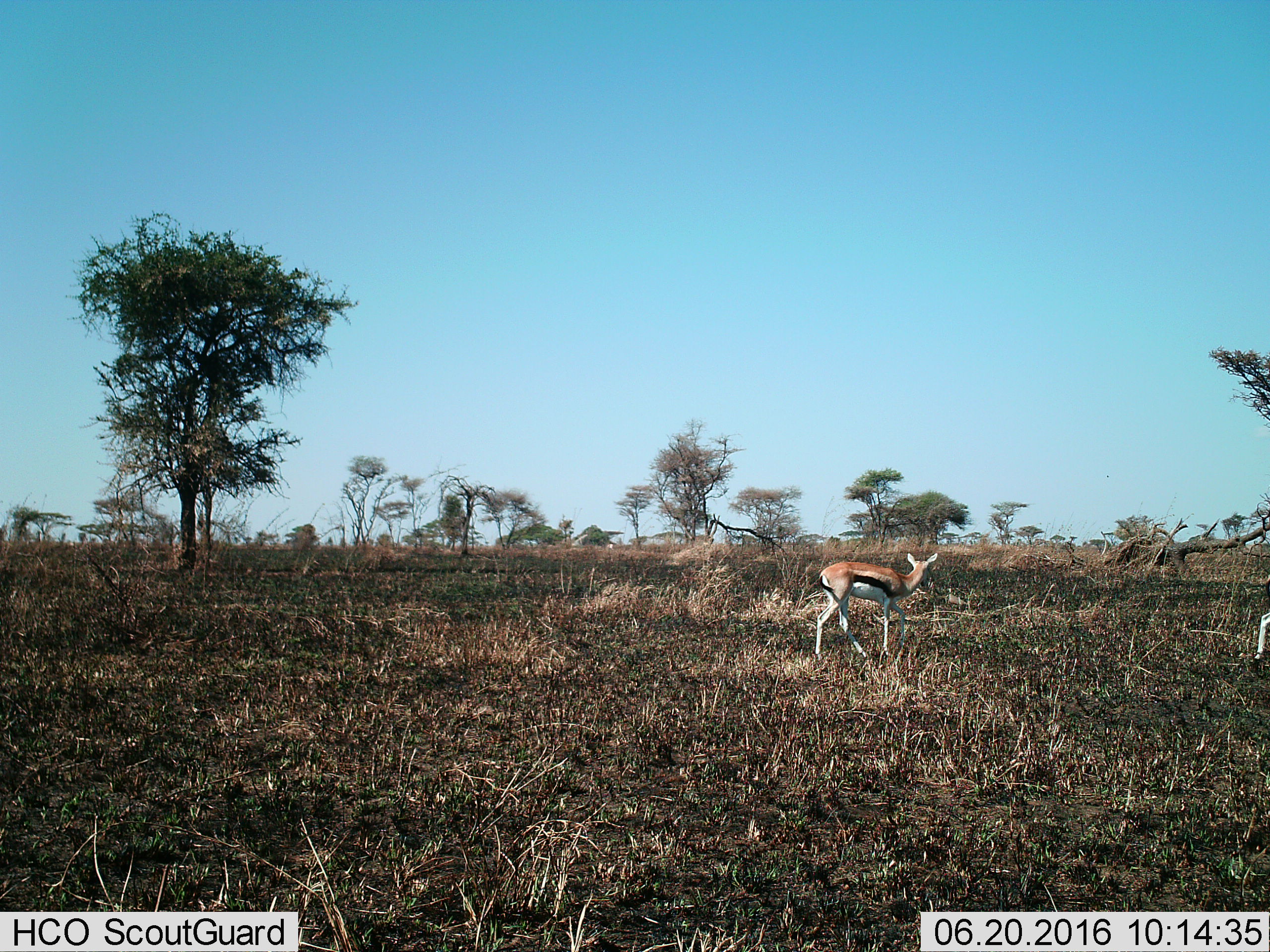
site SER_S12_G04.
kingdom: Animalia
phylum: Chordata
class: Mammalia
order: Artiodactyla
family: Bovidae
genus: Eudorcas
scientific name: Eudorcas thomsonii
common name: thomson's gazelle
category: gazellethomsons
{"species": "gazellethomsons (thomson's gazelle) (Eudorcas thomsonii)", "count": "2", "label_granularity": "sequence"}